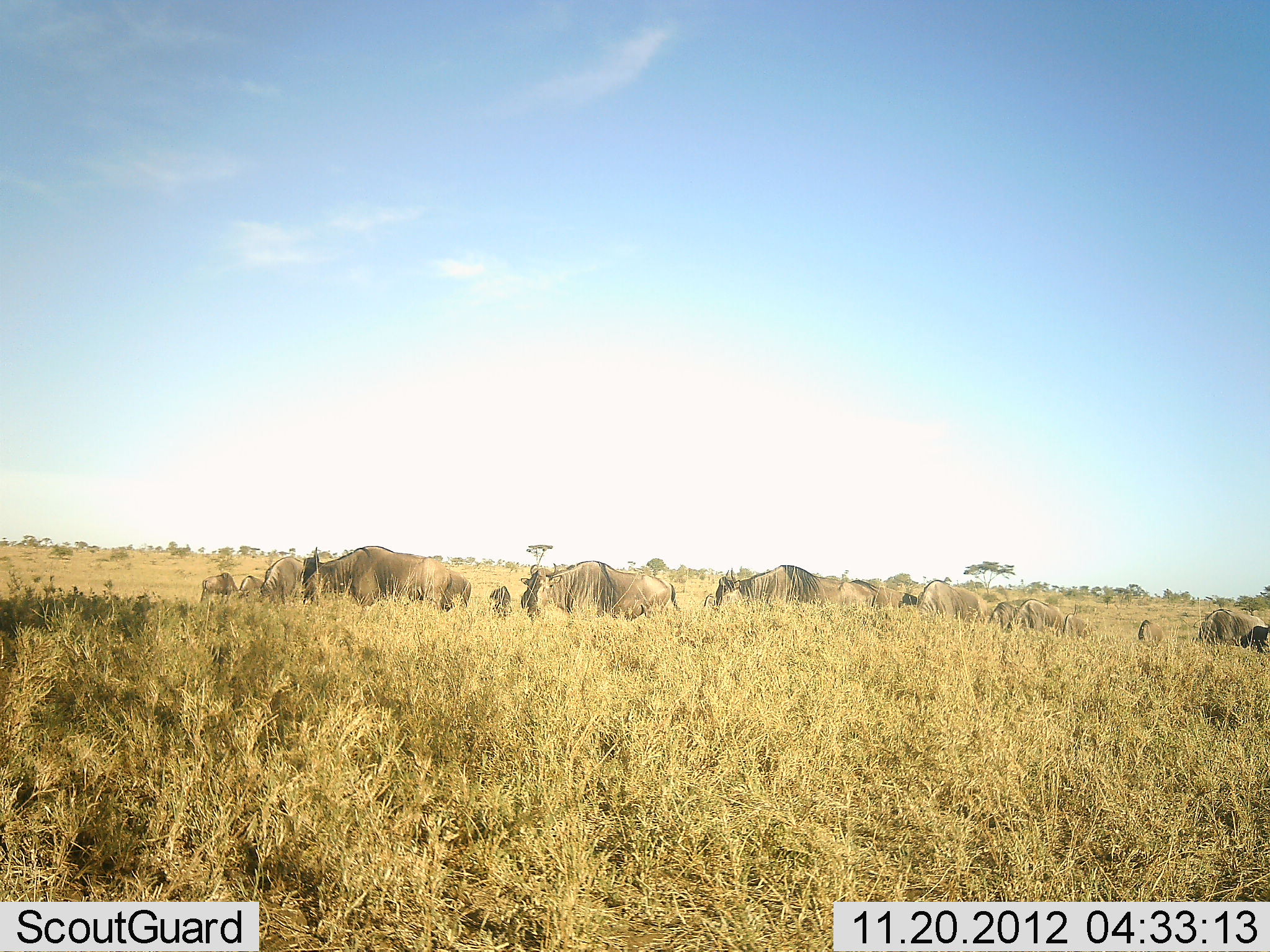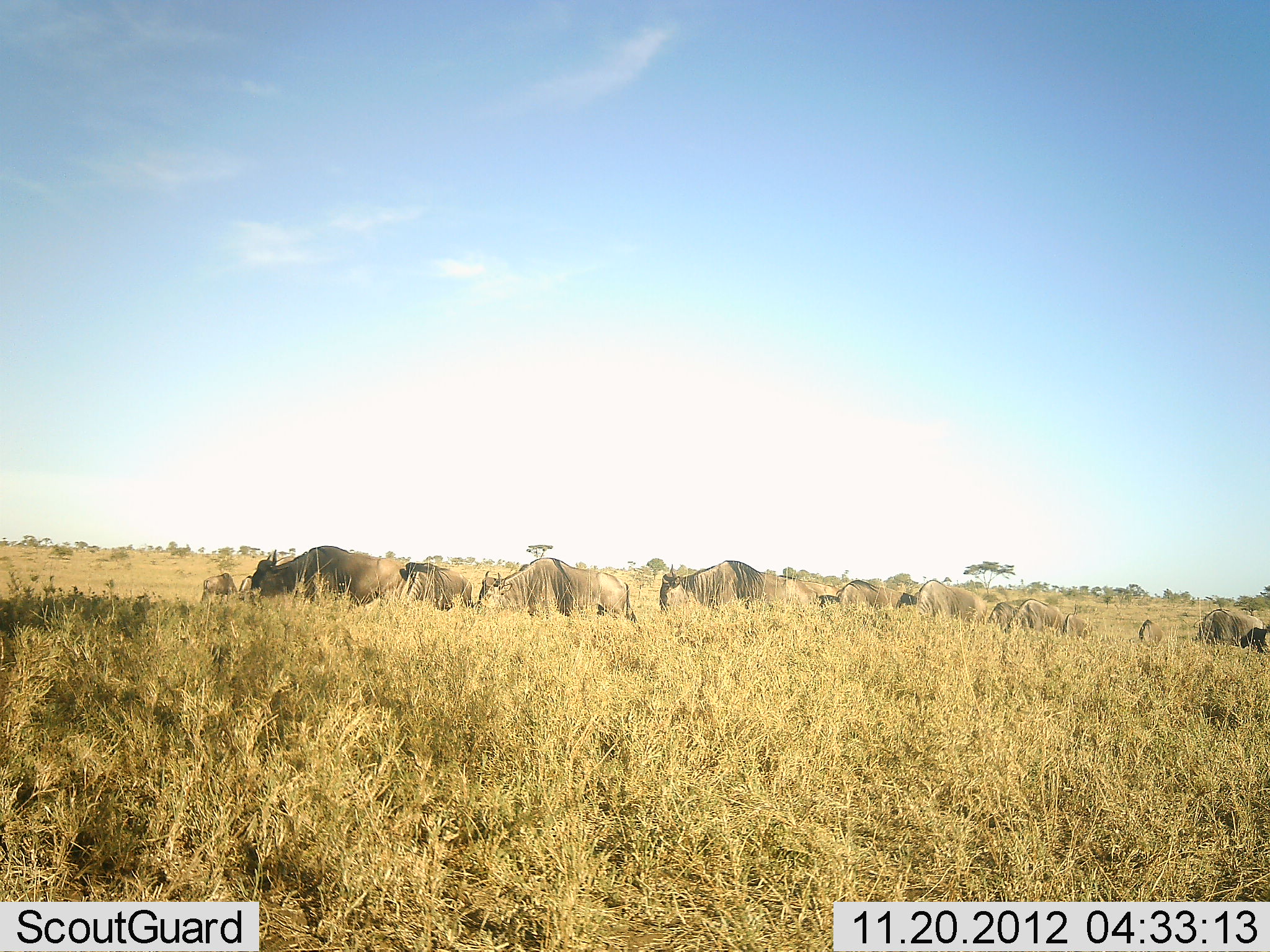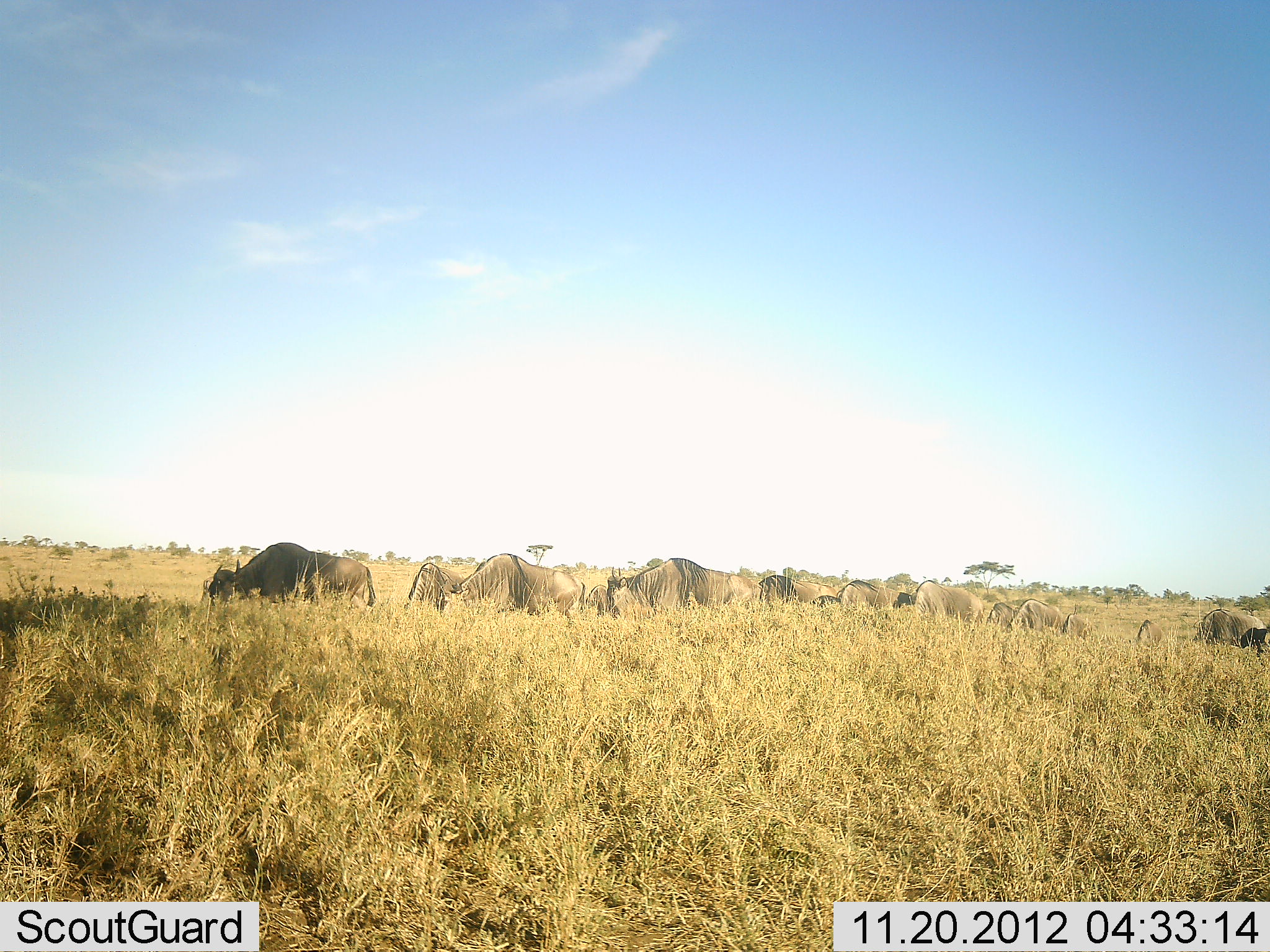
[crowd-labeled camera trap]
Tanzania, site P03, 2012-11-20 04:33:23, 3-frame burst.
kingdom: Animalia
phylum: Chordata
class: Mammalia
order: Artiodactyla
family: Bovidae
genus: Connochaetes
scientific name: Connochaetes taurinus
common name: blue wildebeest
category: wildebeest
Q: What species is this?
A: Wildebeest (blue wildebeest) (Connochaetes taurinus).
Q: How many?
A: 11-50.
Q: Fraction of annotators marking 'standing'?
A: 40%.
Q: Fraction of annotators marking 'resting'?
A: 0%.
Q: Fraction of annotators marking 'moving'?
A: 80%.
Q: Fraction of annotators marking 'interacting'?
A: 0%.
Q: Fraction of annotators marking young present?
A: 10%.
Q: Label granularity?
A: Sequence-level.